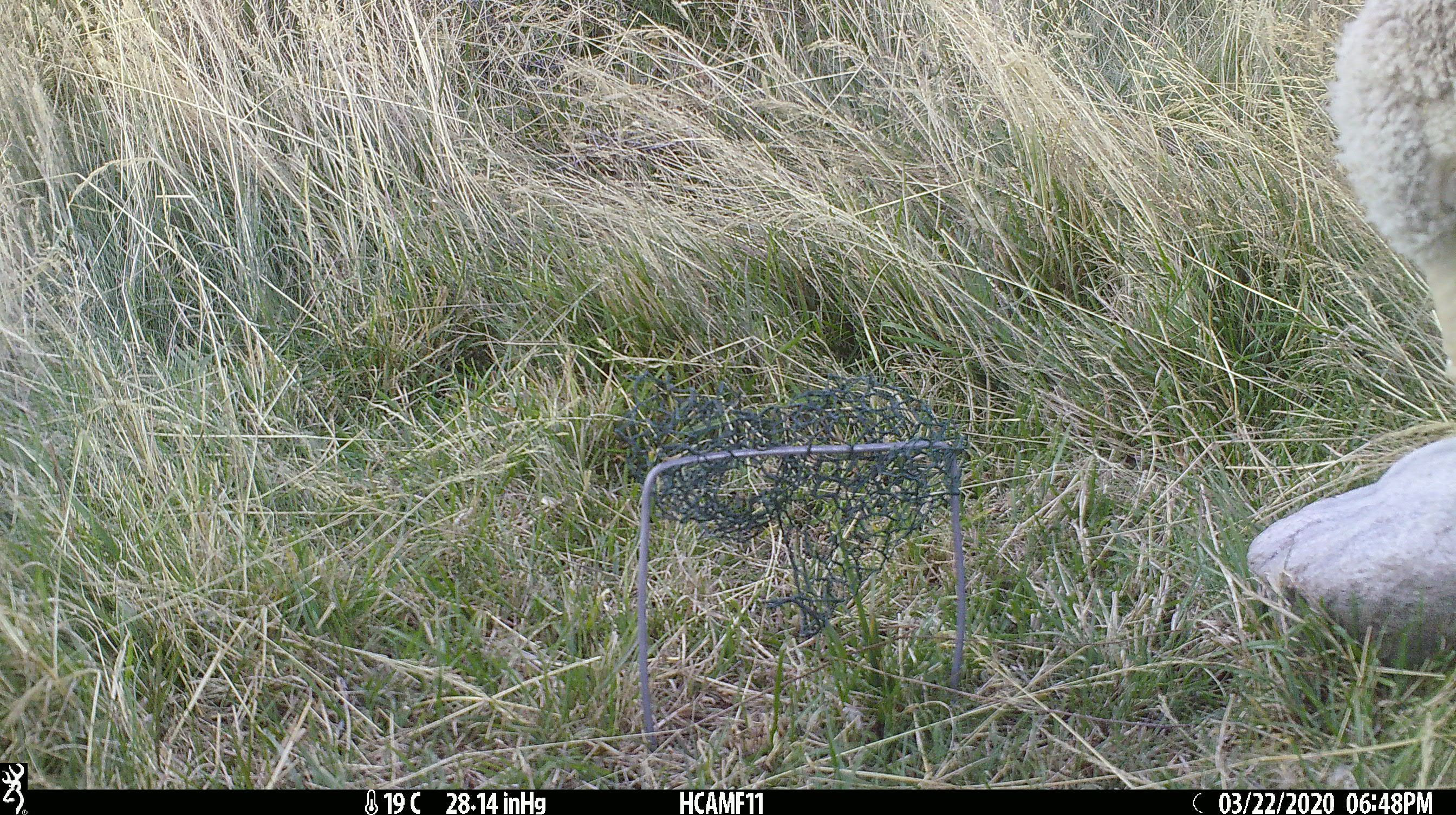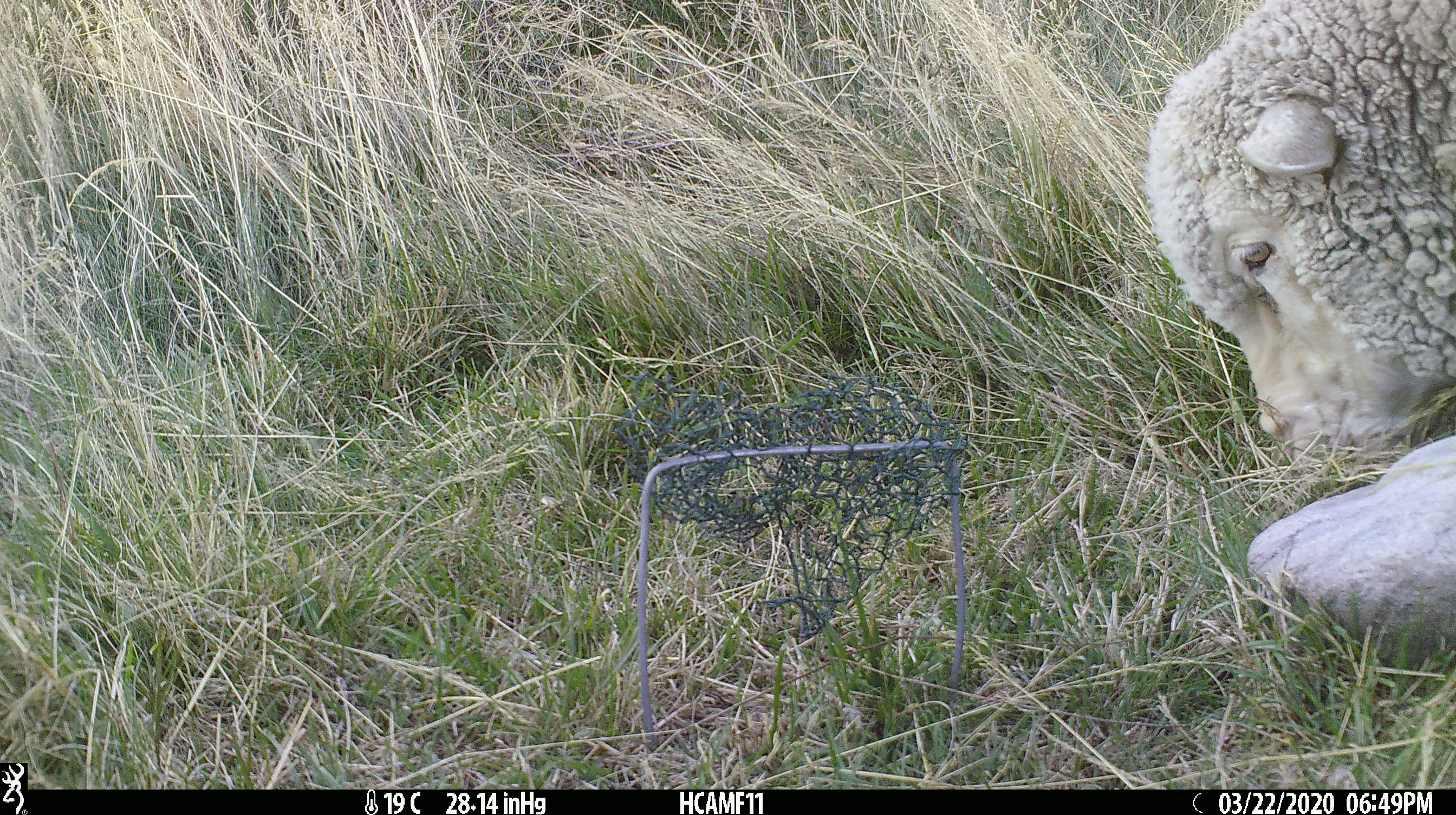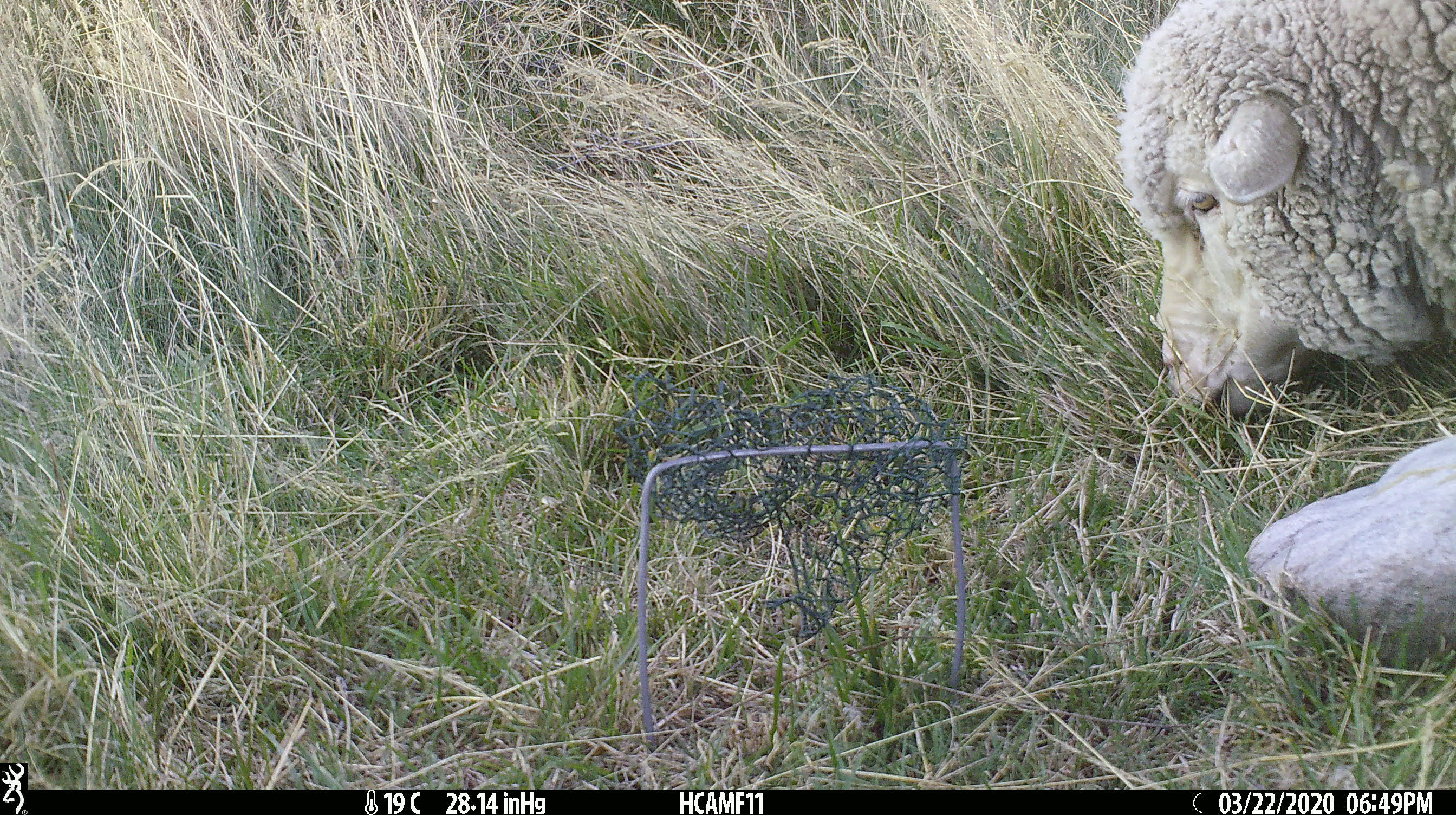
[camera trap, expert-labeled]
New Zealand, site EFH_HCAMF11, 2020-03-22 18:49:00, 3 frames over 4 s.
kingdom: Animalia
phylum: Chordata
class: Mammalia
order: Artiodactyla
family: Bovidae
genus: Ovis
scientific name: Ovis aries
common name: domestic sheep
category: sheep